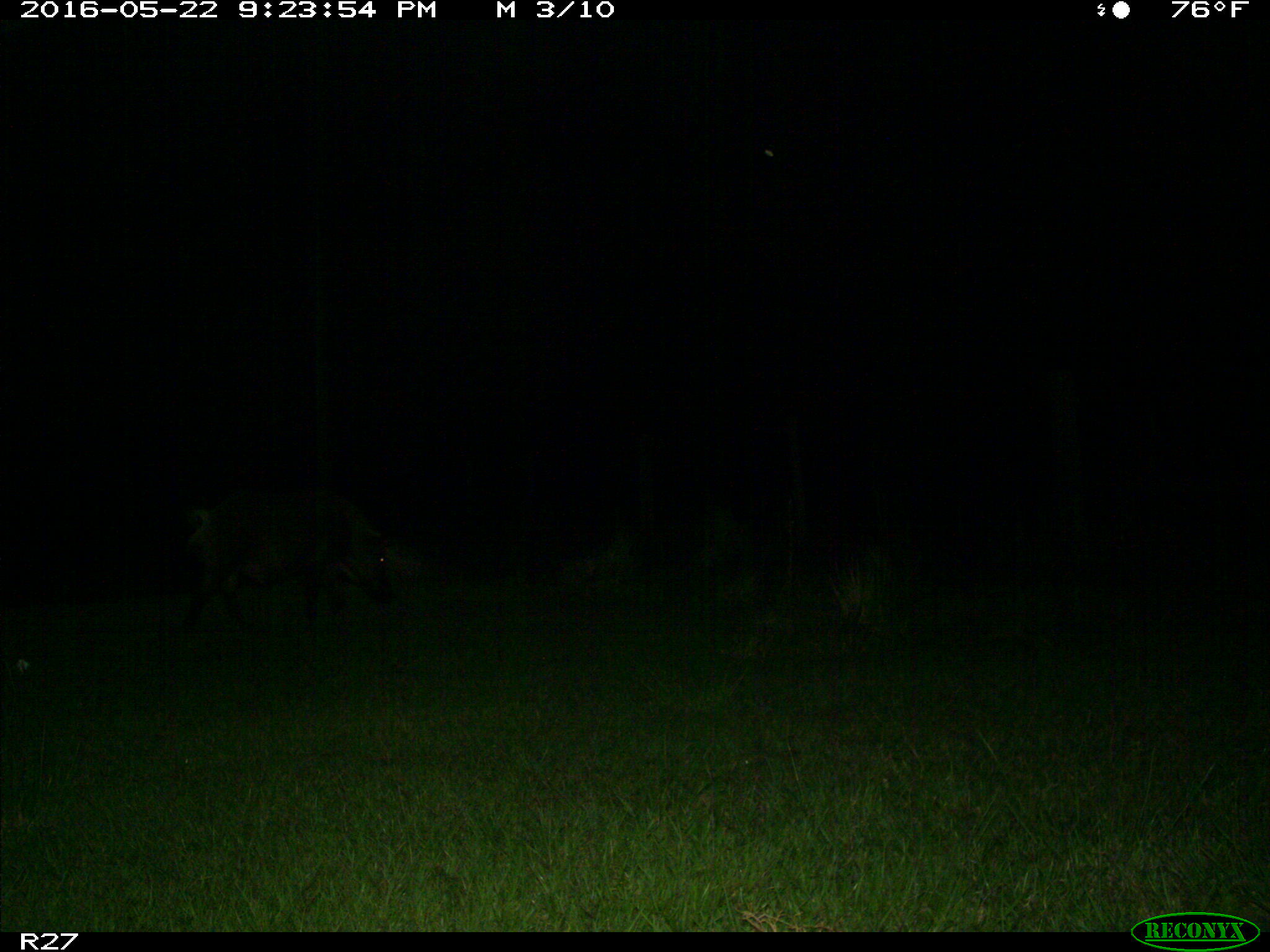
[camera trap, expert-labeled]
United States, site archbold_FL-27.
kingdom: Animalia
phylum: Chordata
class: Mammalia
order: Artiodactyla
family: Suidae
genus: Sus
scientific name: Sus scrofa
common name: wild boar